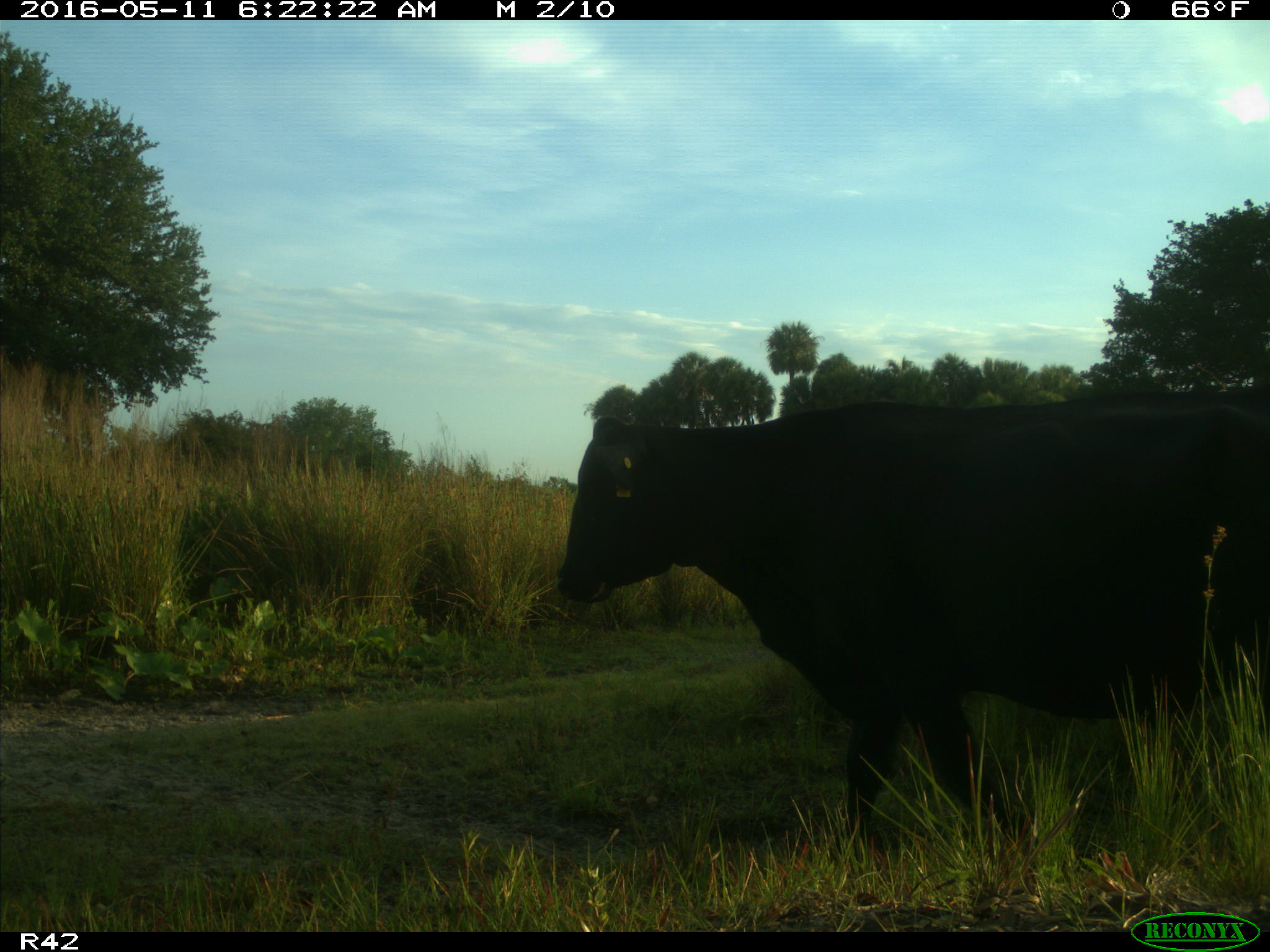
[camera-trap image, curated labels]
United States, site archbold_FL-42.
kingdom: Animalia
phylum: Chordata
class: Mammalia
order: Artiodactyla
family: Bovidae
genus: Bos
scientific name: Bos taurus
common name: domestic cow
Bos taurus (domestic cow).